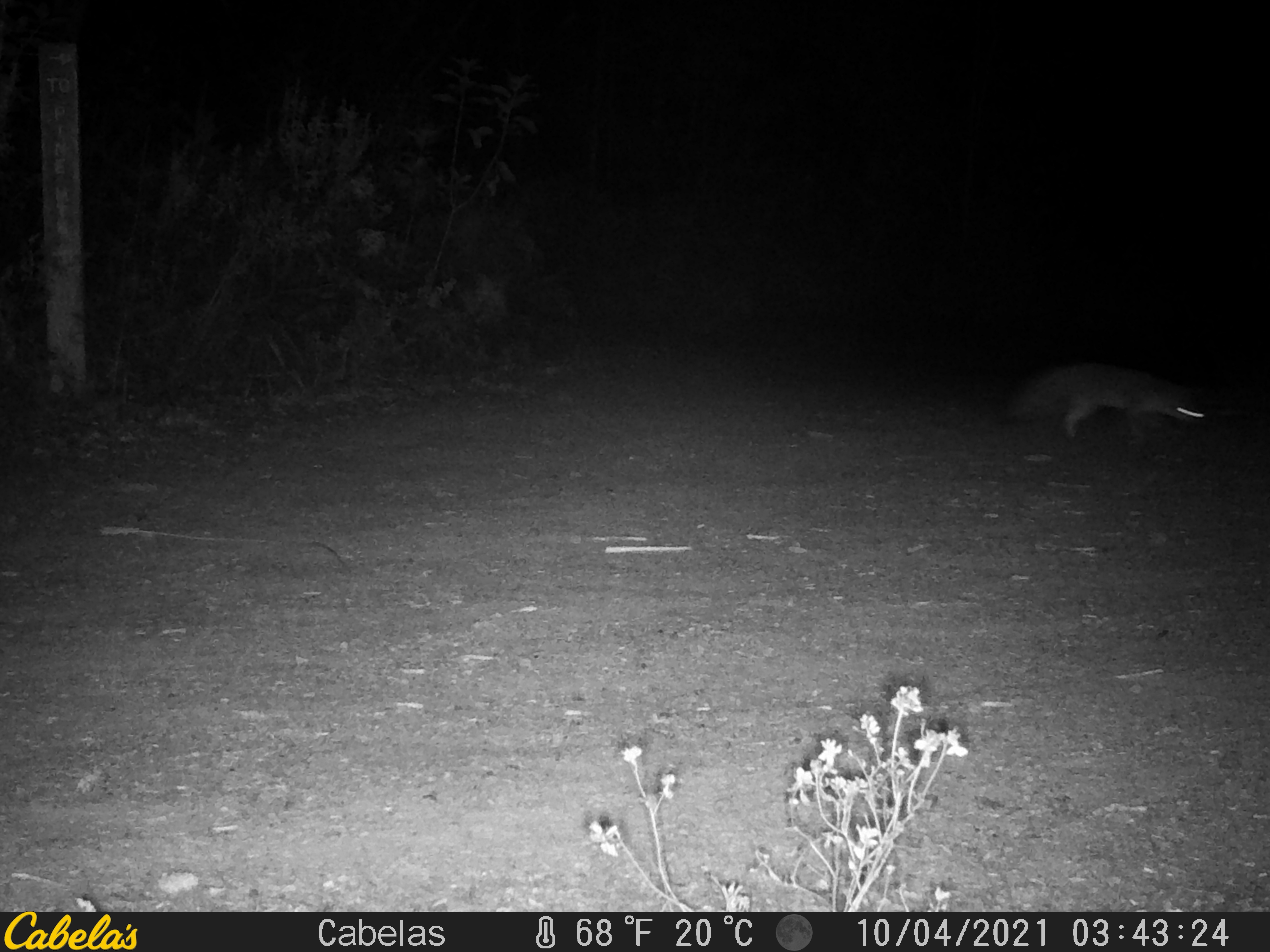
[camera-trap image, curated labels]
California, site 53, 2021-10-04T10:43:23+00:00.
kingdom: Animalia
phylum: Chordata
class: Mammalia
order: Carnivora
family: Canidae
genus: Urocyon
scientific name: Urocyon cinereoargenteus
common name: gray fox